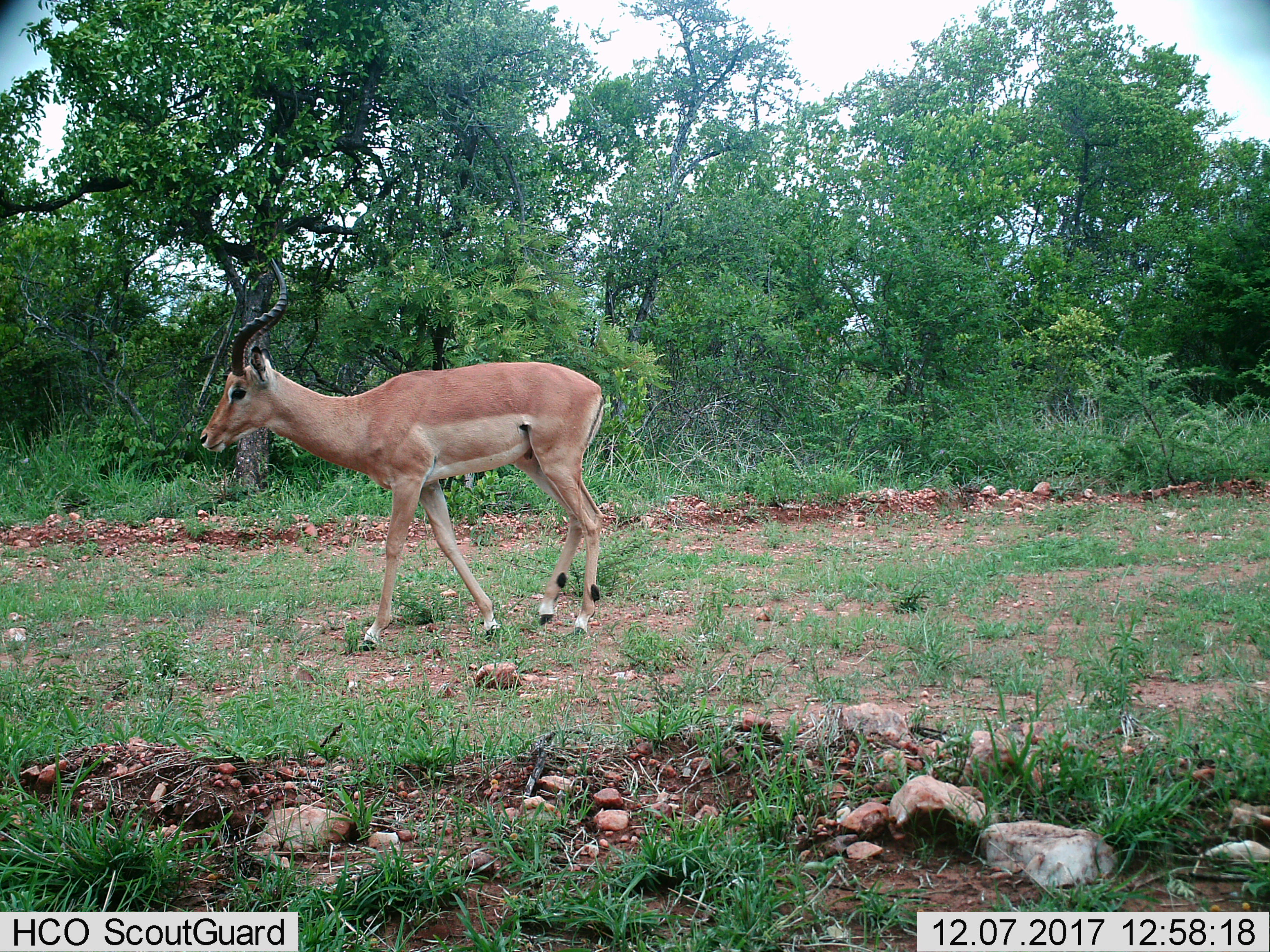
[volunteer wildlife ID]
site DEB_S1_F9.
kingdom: Animalia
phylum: Chordata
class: Mammalia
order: Artiodactyla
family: Bovidae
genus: Aepyceros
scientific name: Aepyceros melampus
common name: impala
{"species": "impala (Aepyceros melampus)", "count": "1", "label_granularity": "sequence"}